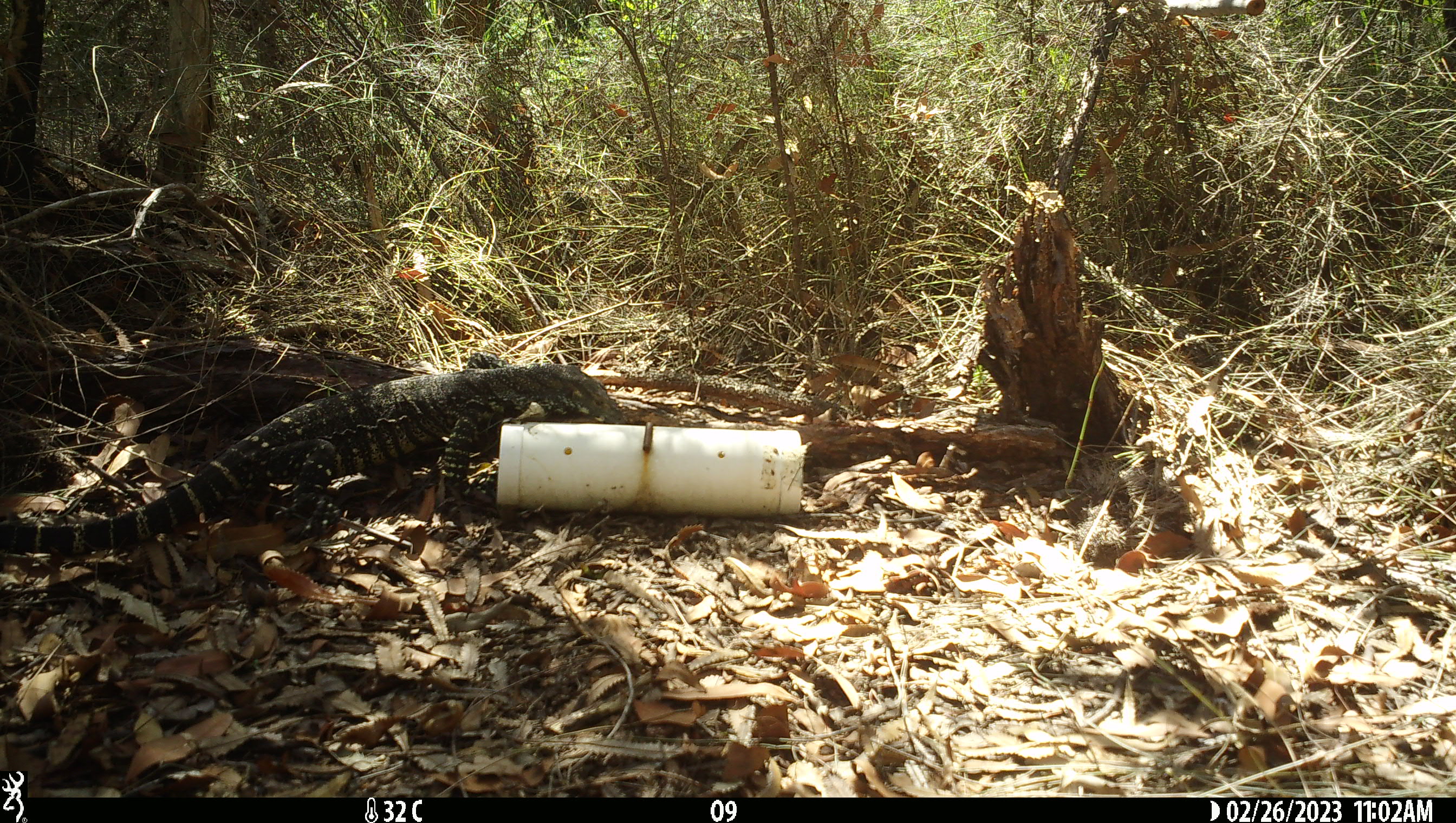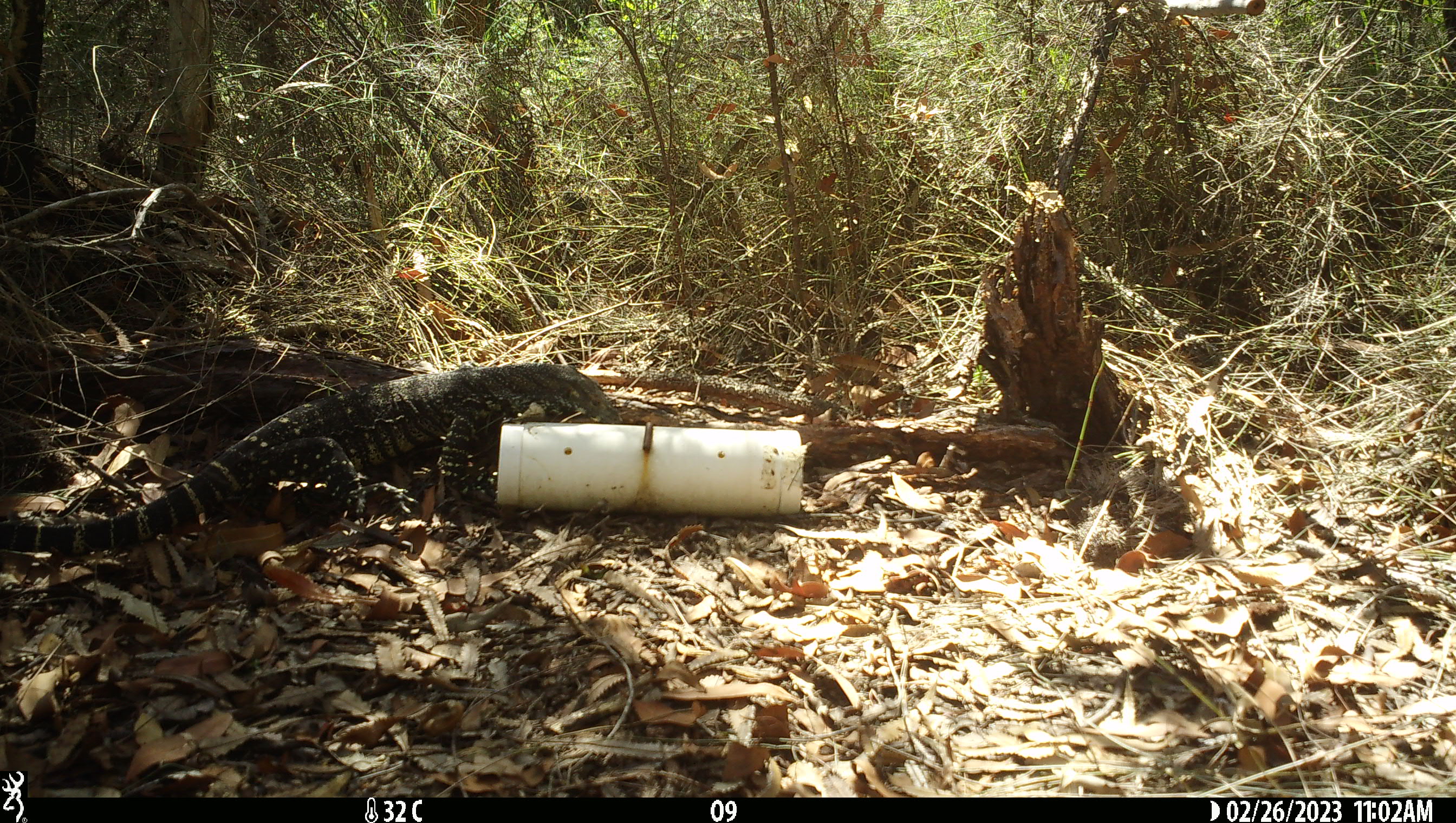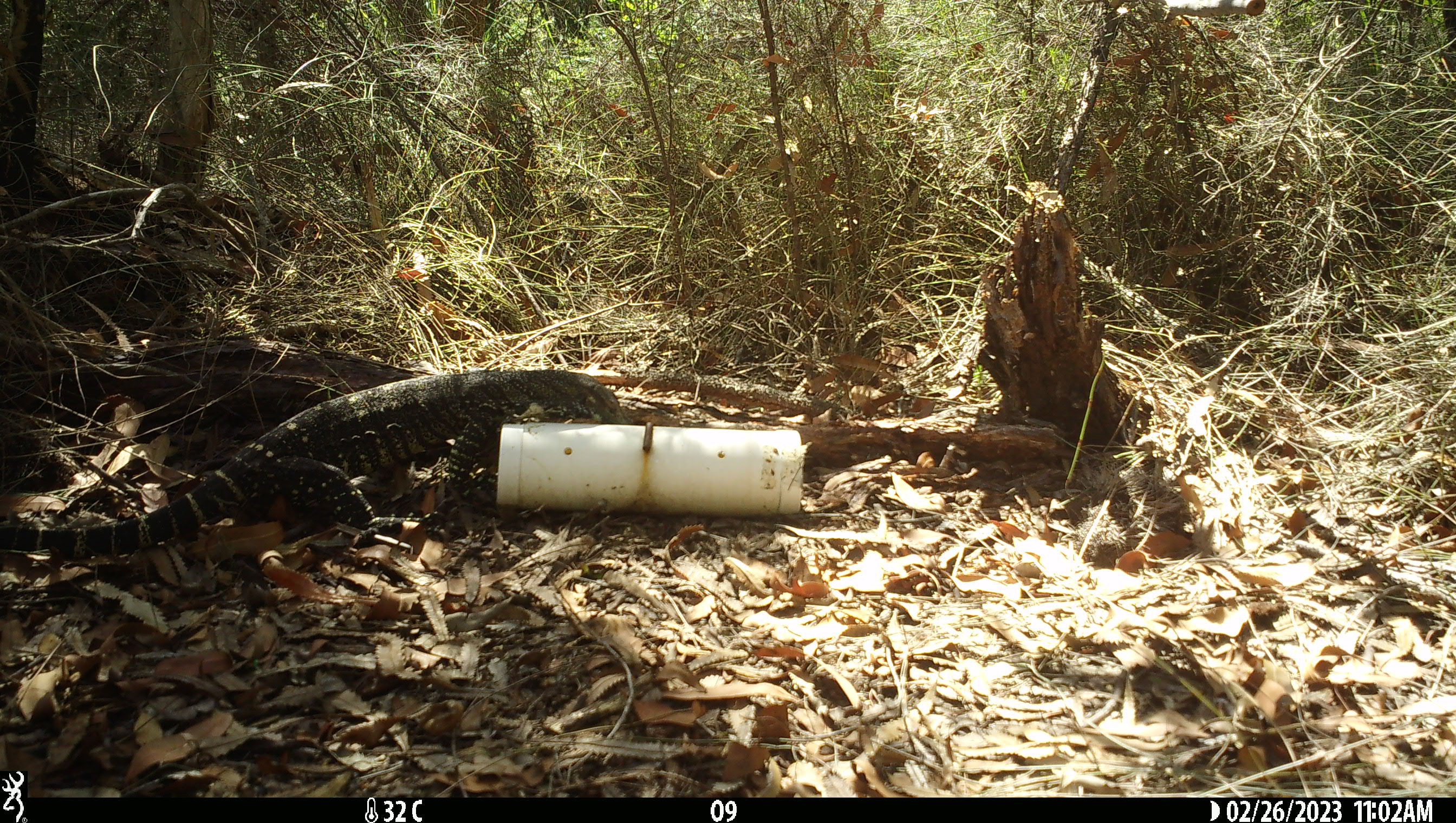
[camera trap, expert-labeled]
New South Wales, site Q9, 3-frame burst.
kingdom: Animalia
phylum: Chordata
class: Reptilia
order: Squamata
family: Varanidae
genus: Varanus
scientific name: Varanus varius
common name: lace monitor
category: goanna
Goanna (lace monitor) (Varanus varius).